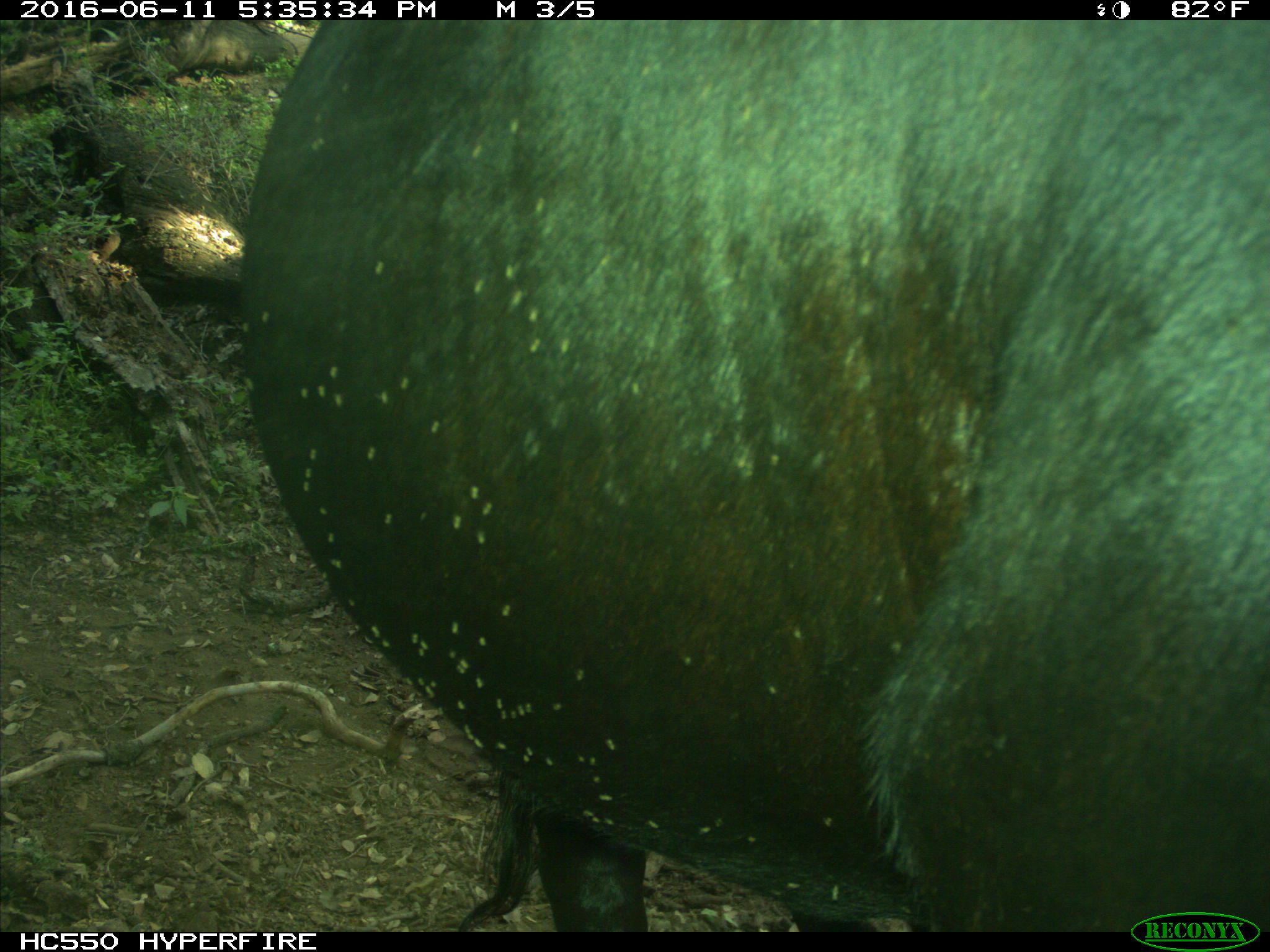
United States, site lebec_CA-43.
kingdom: Animalia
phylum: Chordata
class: Mammalia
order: Artiodactyla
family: Bovidae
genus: Bos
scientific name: Bos taurus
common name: domestic cow